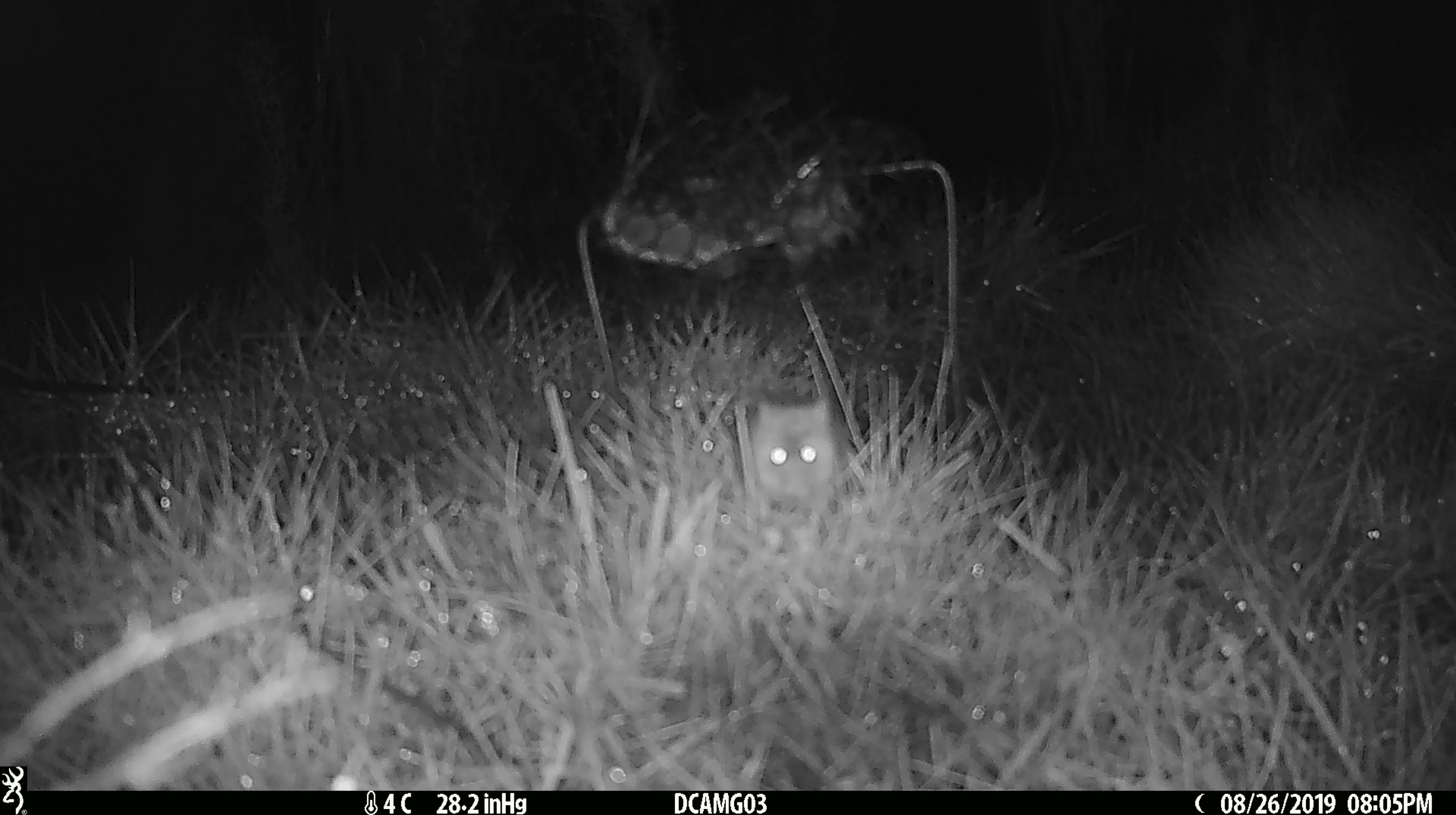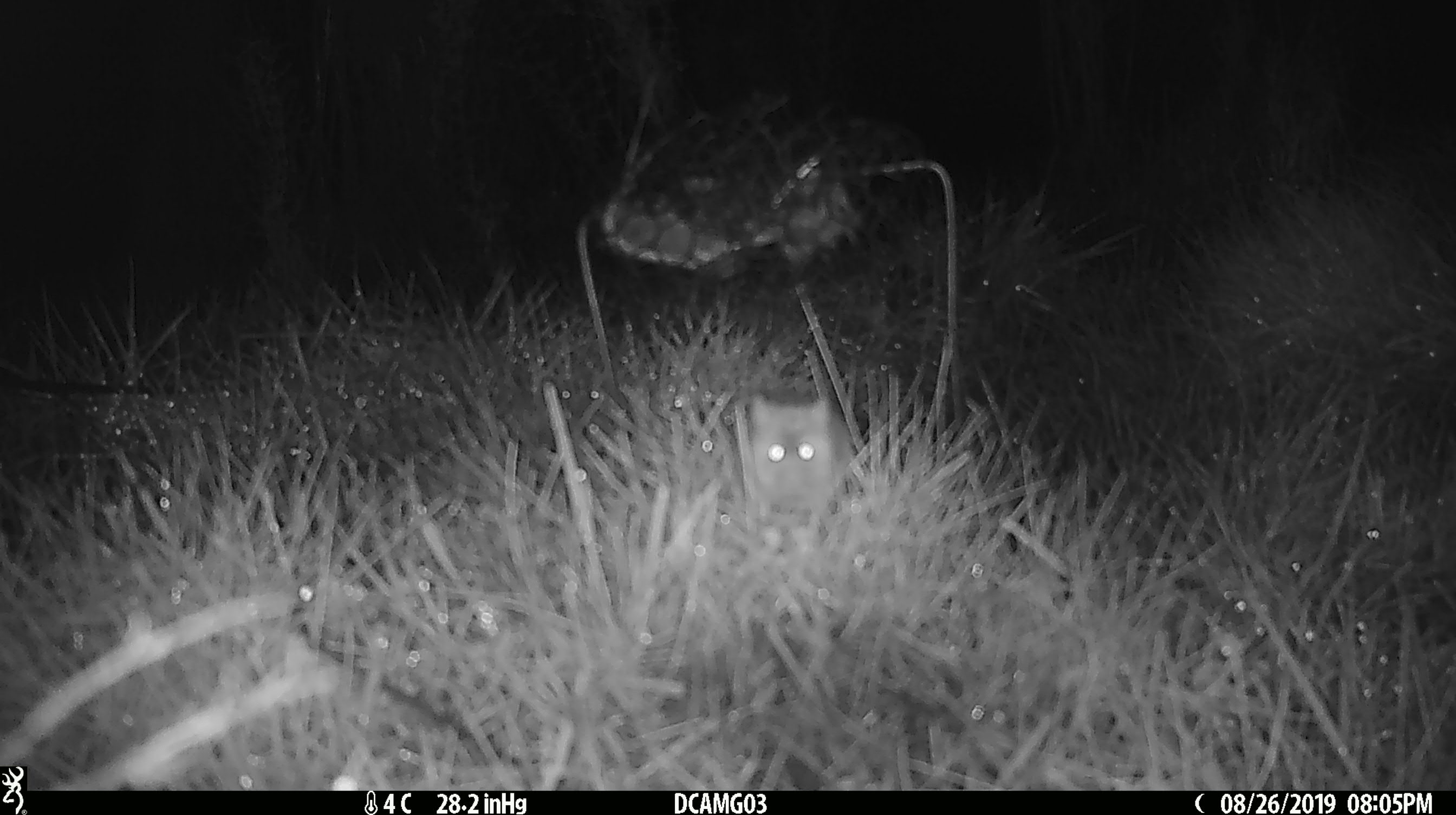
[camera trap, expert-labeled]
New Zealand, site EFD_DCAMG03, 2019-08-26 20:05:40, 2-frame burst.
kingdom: Animalia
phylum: Chordata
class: Mammalia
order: Rodentia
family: Muridae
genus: Mus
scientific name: Mus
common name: mouse